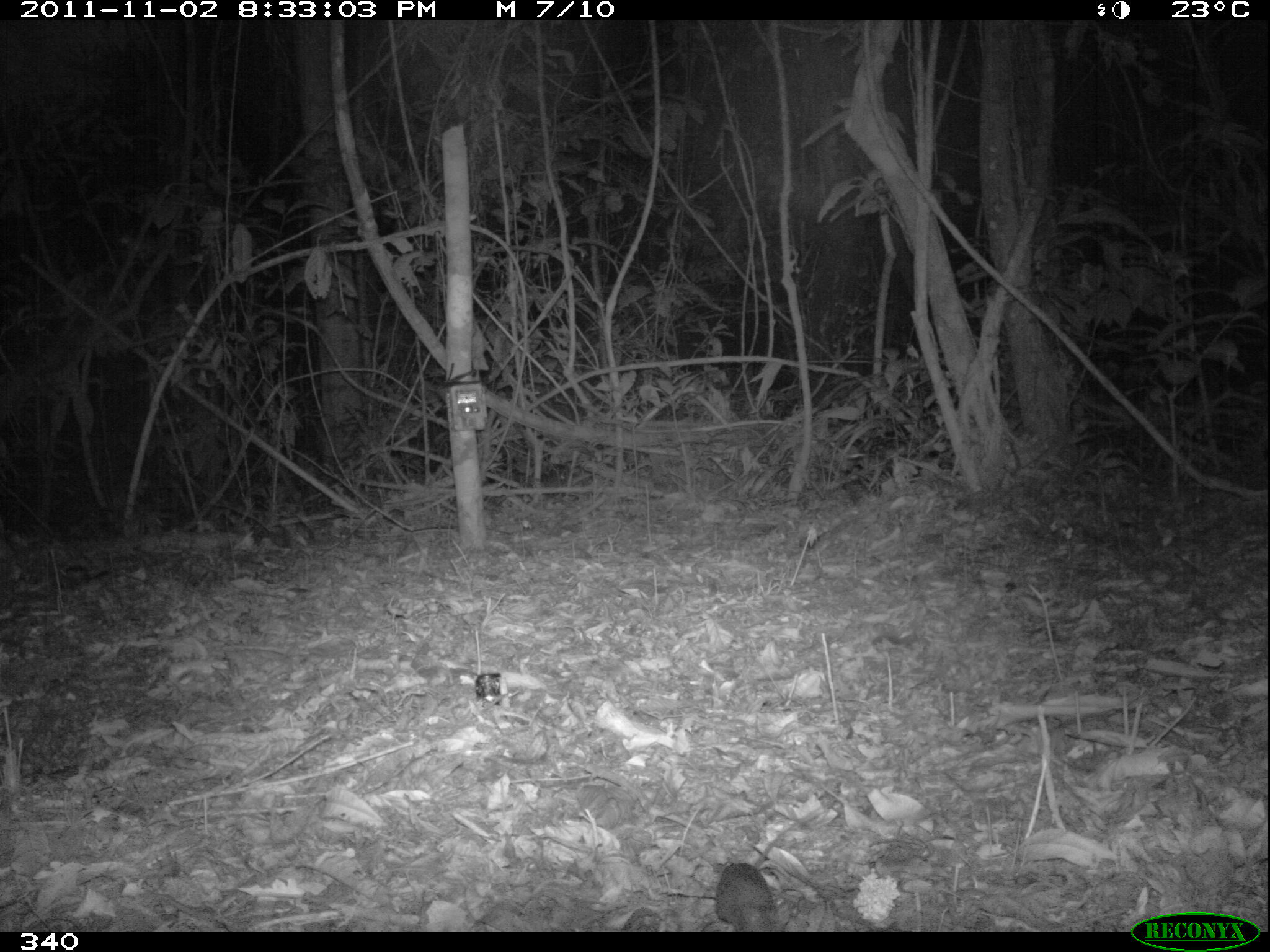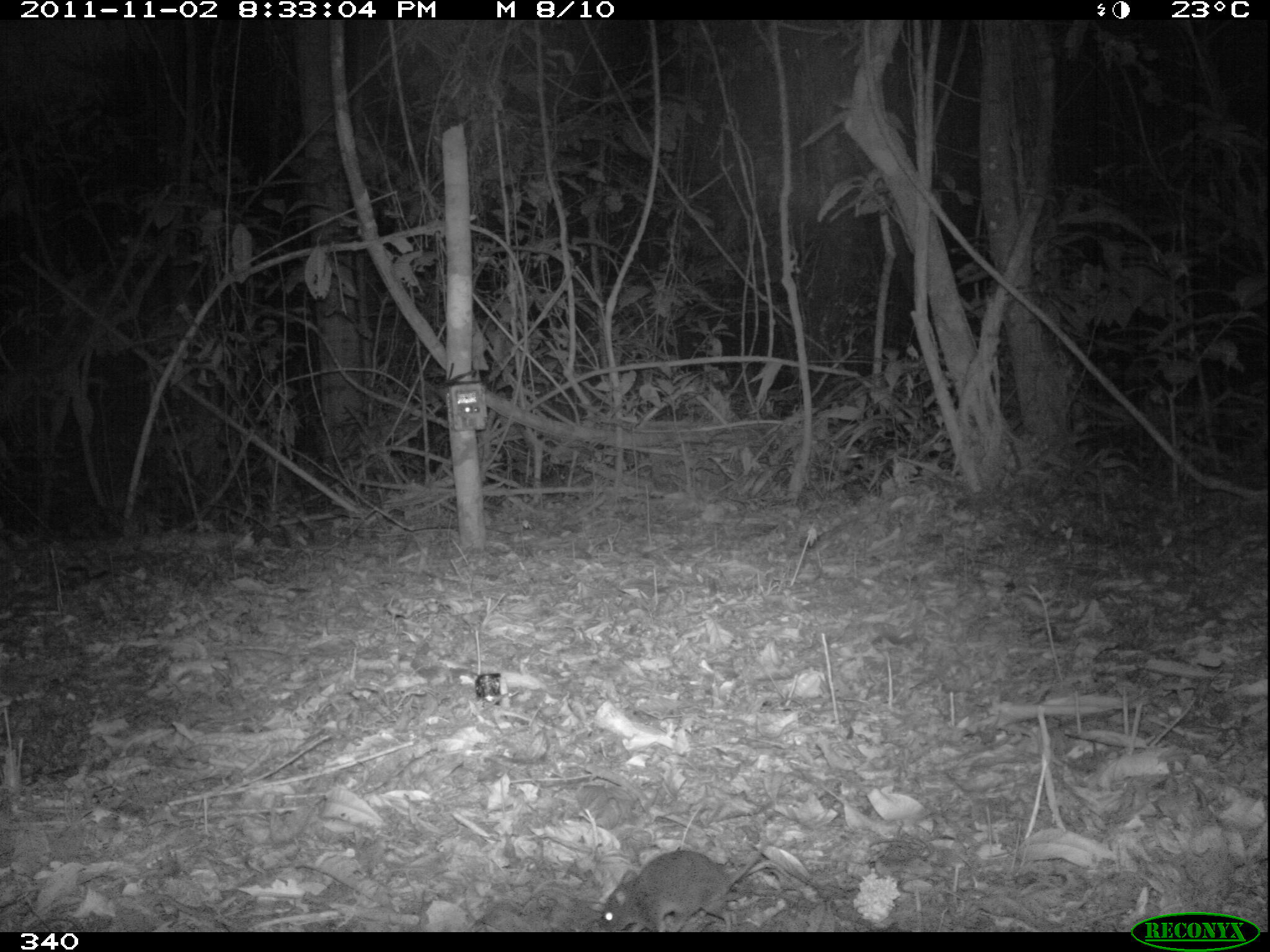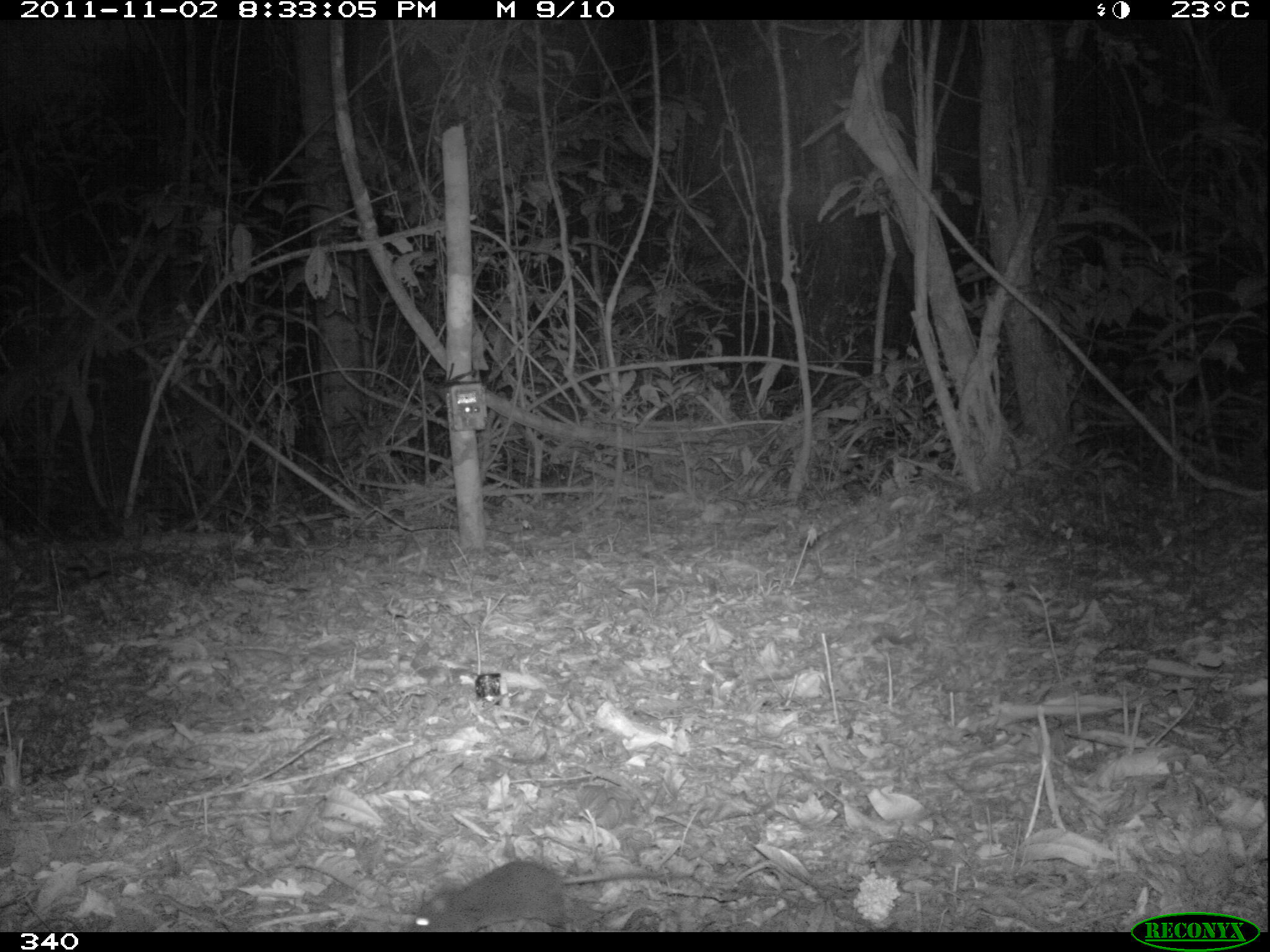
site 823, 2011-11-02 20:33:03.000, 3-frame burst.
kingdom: Animalia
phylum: Chordata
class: Mammalia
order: Rodentia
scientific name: Rodentia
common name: rodents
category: unknown rodent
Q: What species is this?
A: Unknown rodent (rodents) (Rodentia).